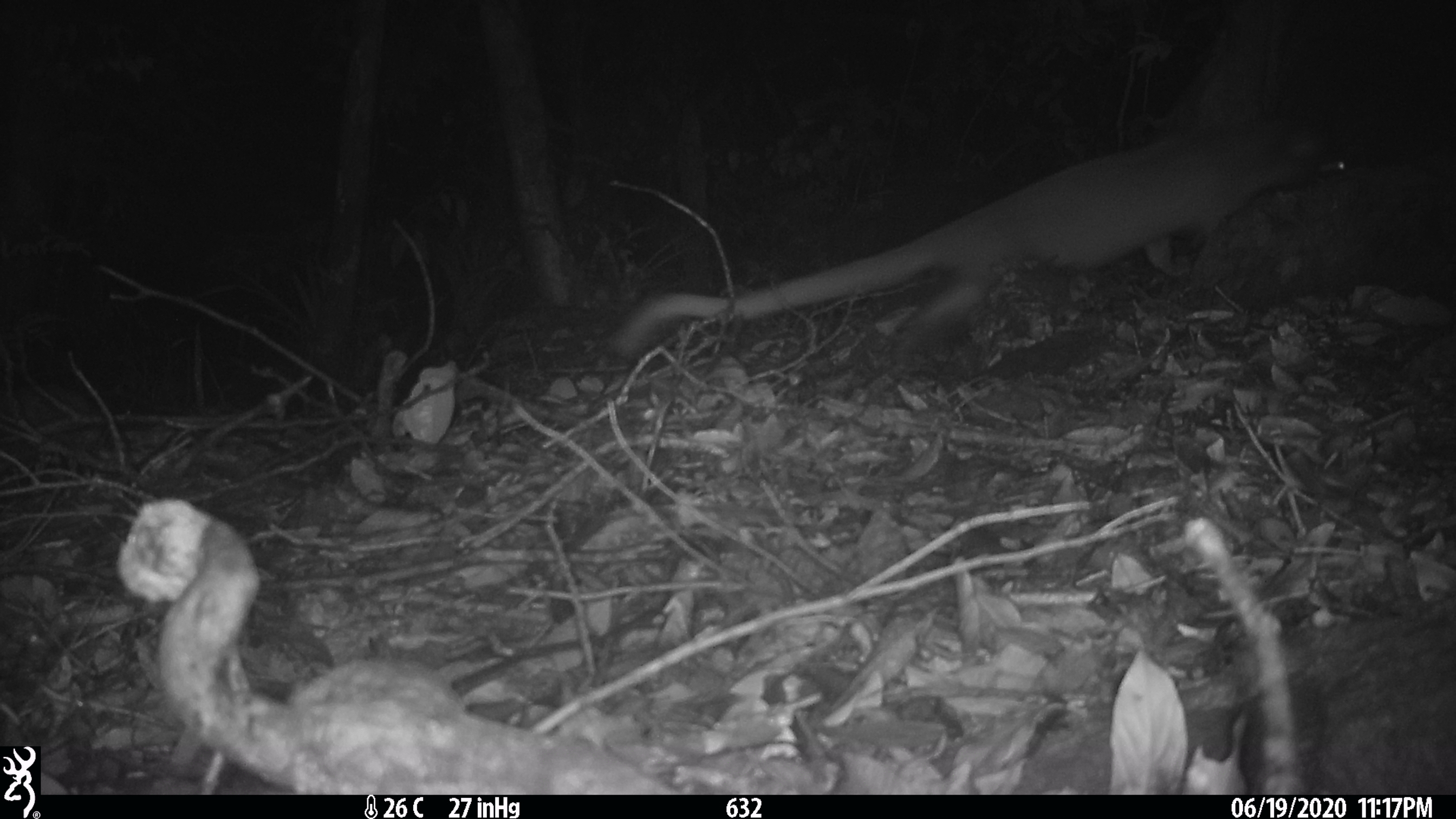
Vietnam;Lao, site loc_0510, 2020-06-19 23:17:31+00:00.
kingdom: Animalia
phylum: Chordata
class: Mammalia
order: Carnivora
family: Viverridae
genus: Paguma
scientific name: Paguma larvata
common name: masked palm civet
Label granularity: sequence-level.